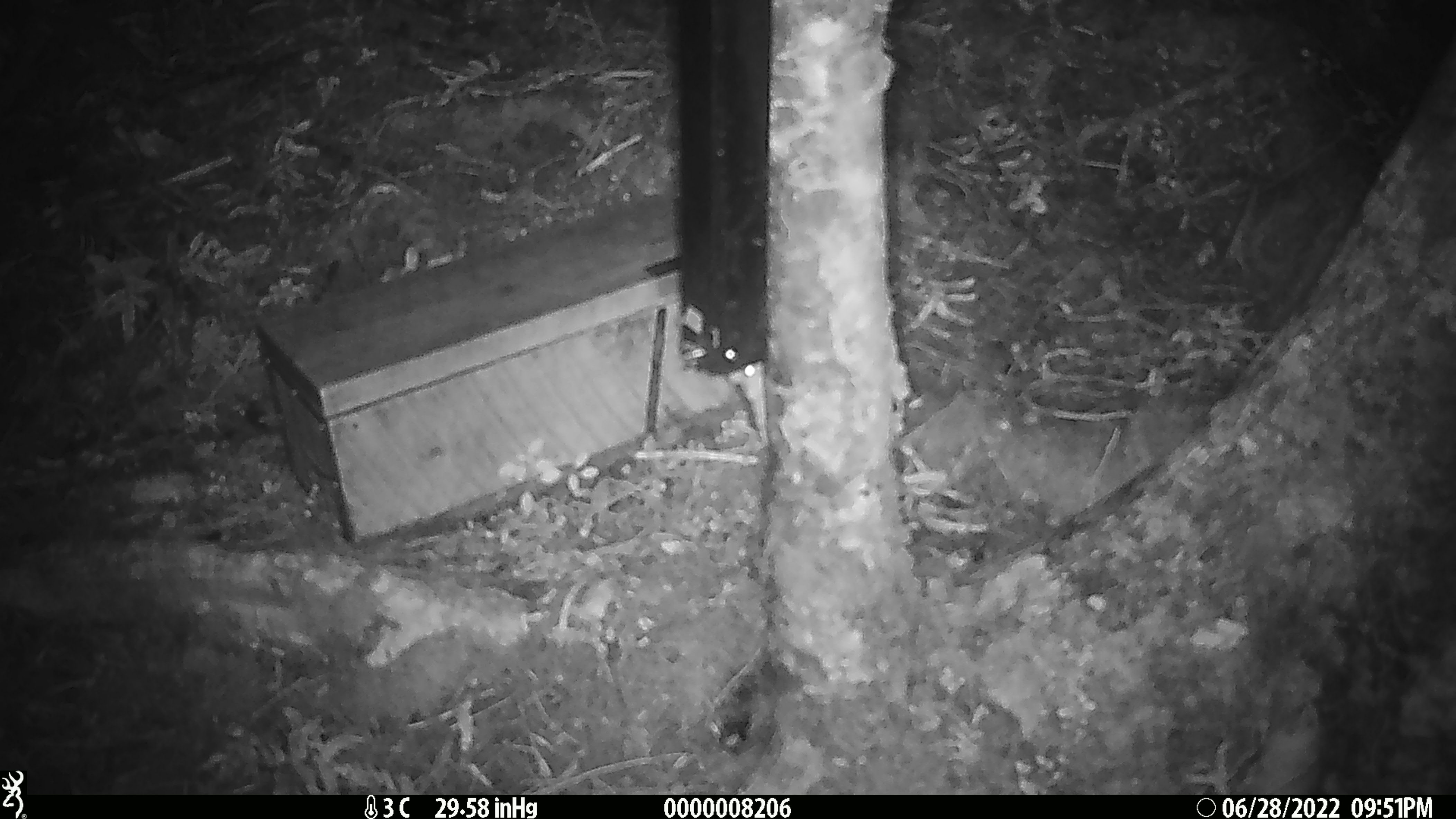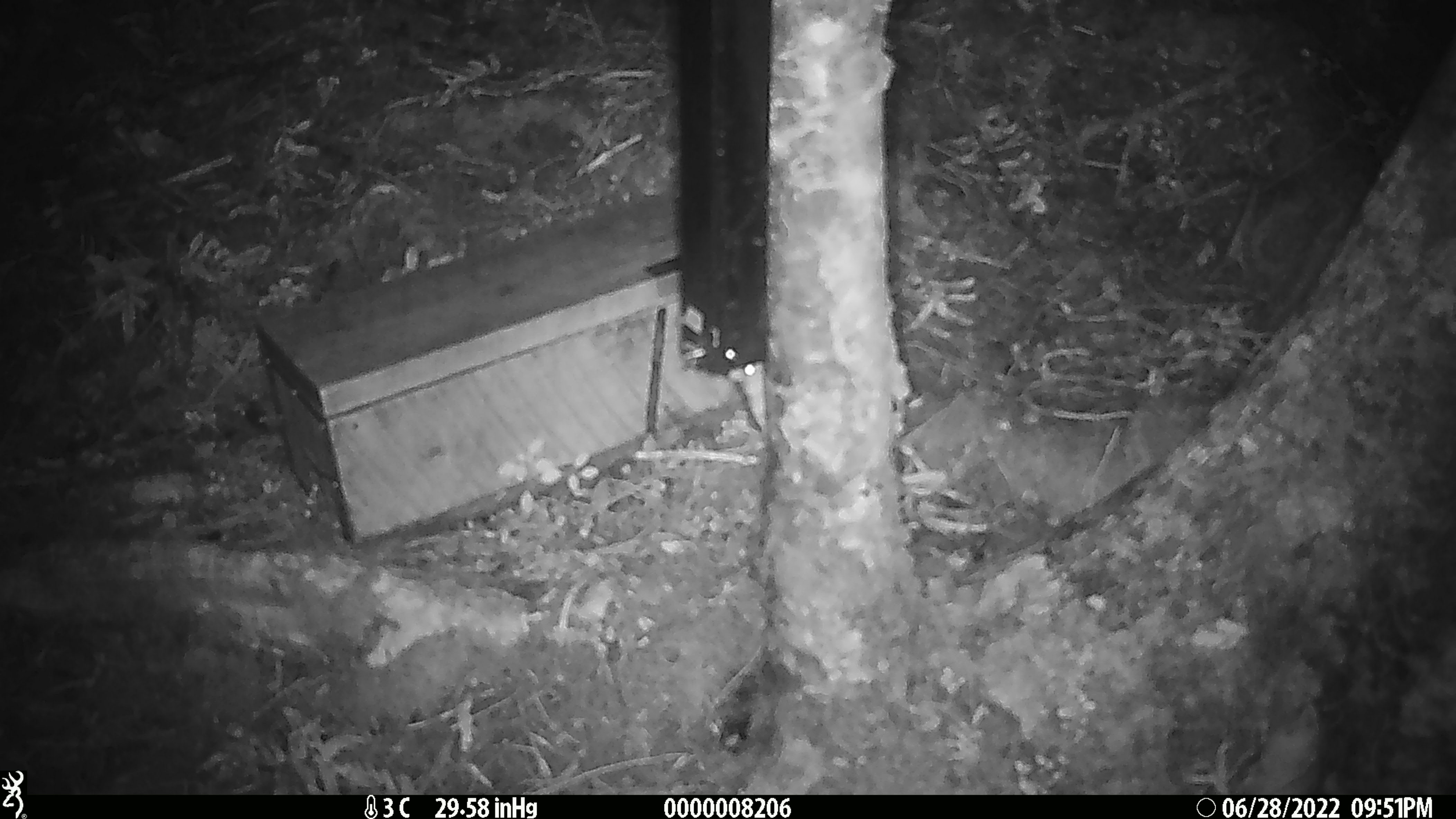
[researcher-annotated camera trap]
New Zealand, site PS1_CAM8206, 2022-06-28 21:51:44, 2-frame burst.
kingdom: Animalia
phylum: Chordata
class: Mammalia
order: Rodentia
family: Muridae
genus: Mus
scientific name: Mus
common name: mouse